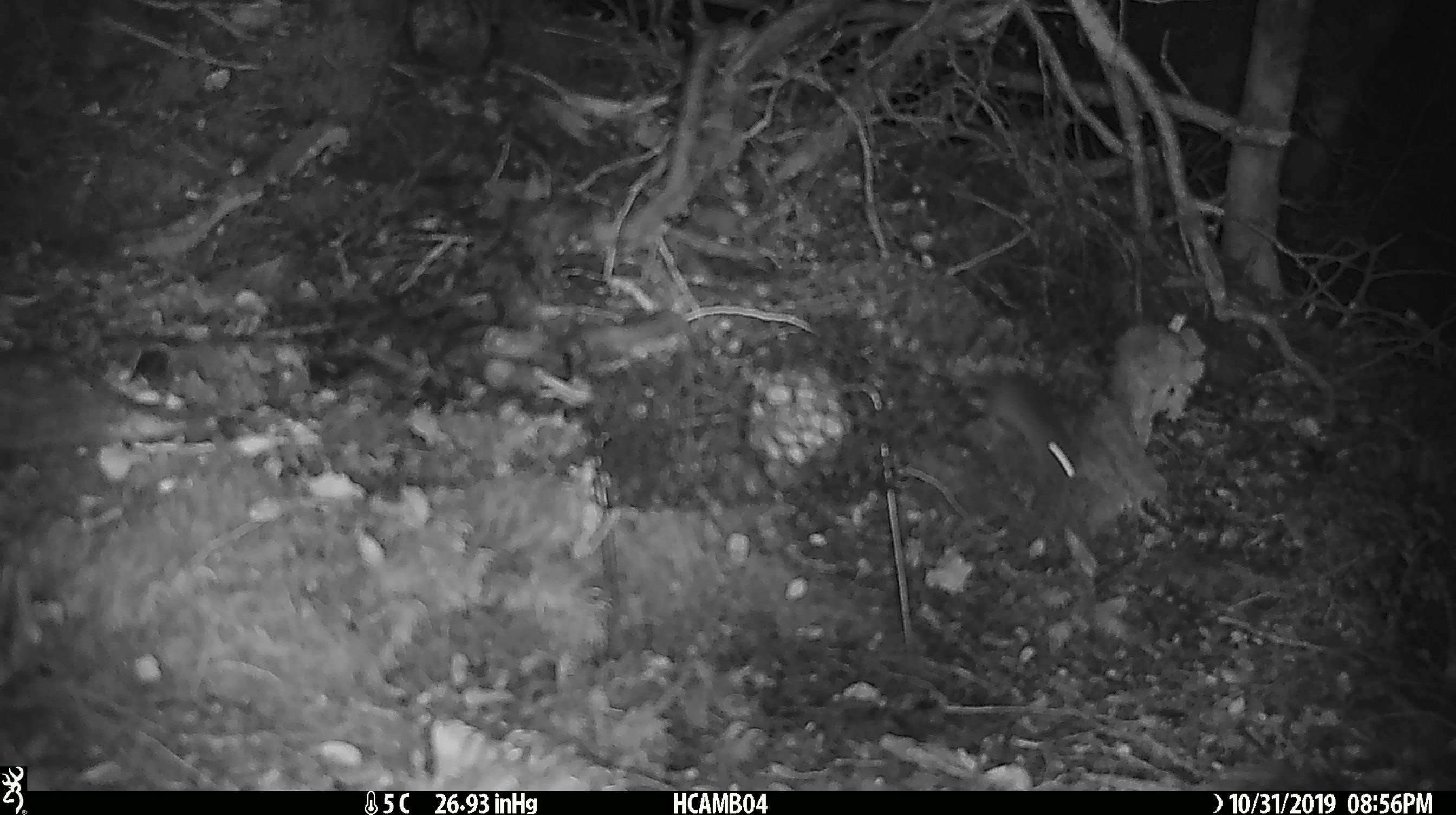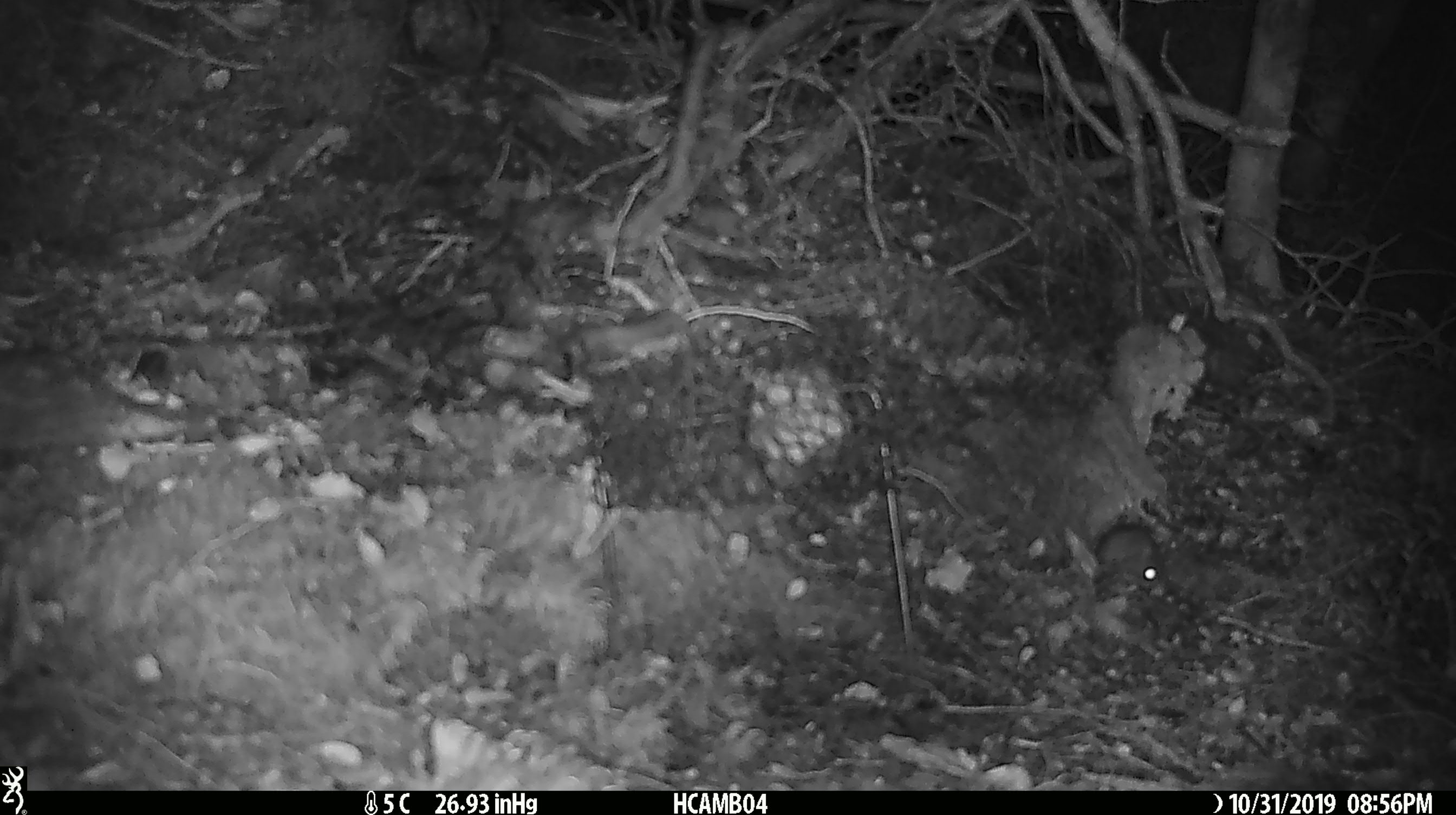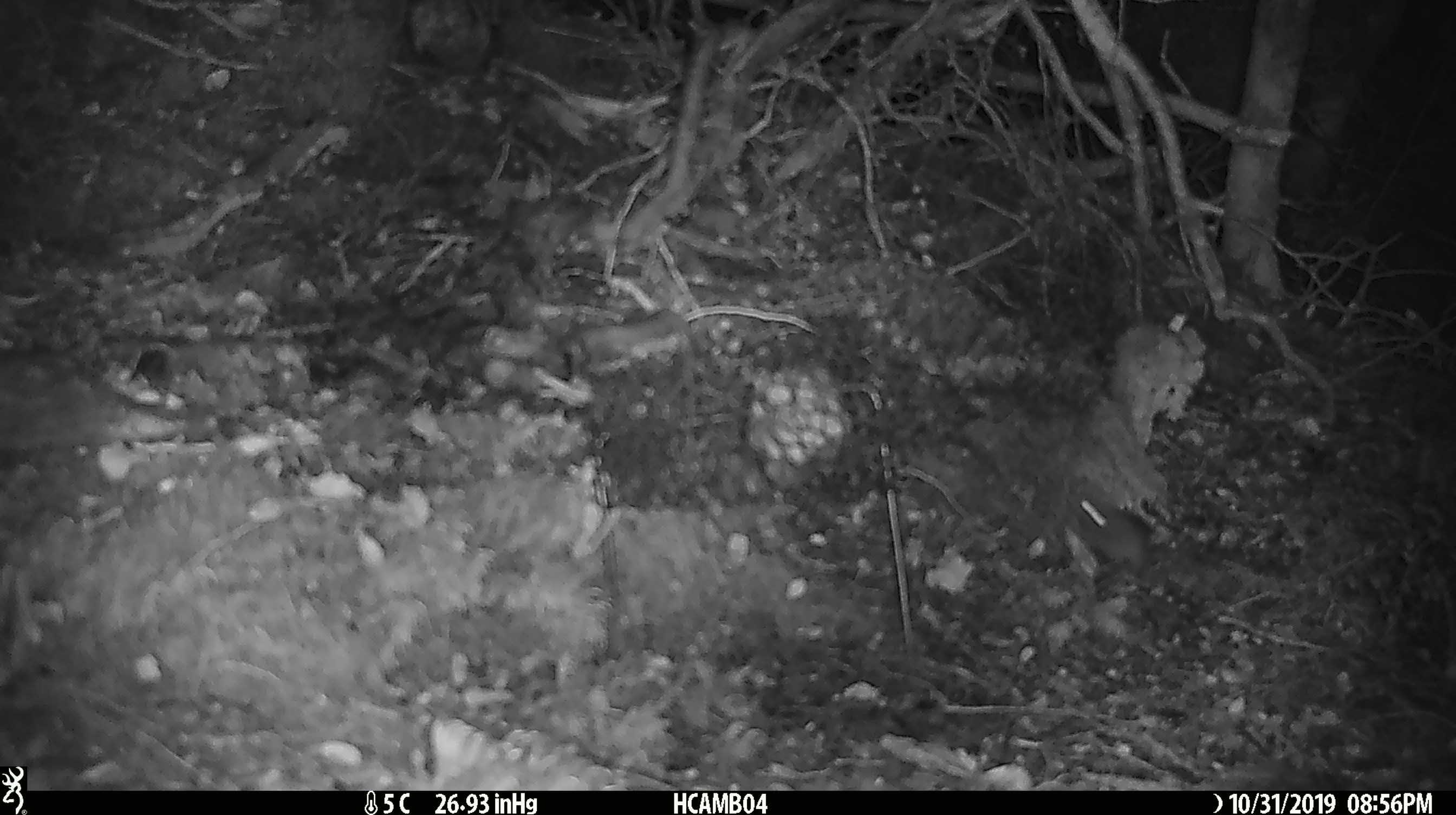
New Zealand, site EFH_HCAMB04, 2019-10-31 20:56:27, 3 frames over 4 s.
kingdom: Animalia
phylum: Chordata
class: Mammalia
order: Rodentia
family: Muridae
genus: Mus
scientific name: Mus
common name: mouse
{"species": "mouse (Mus)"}